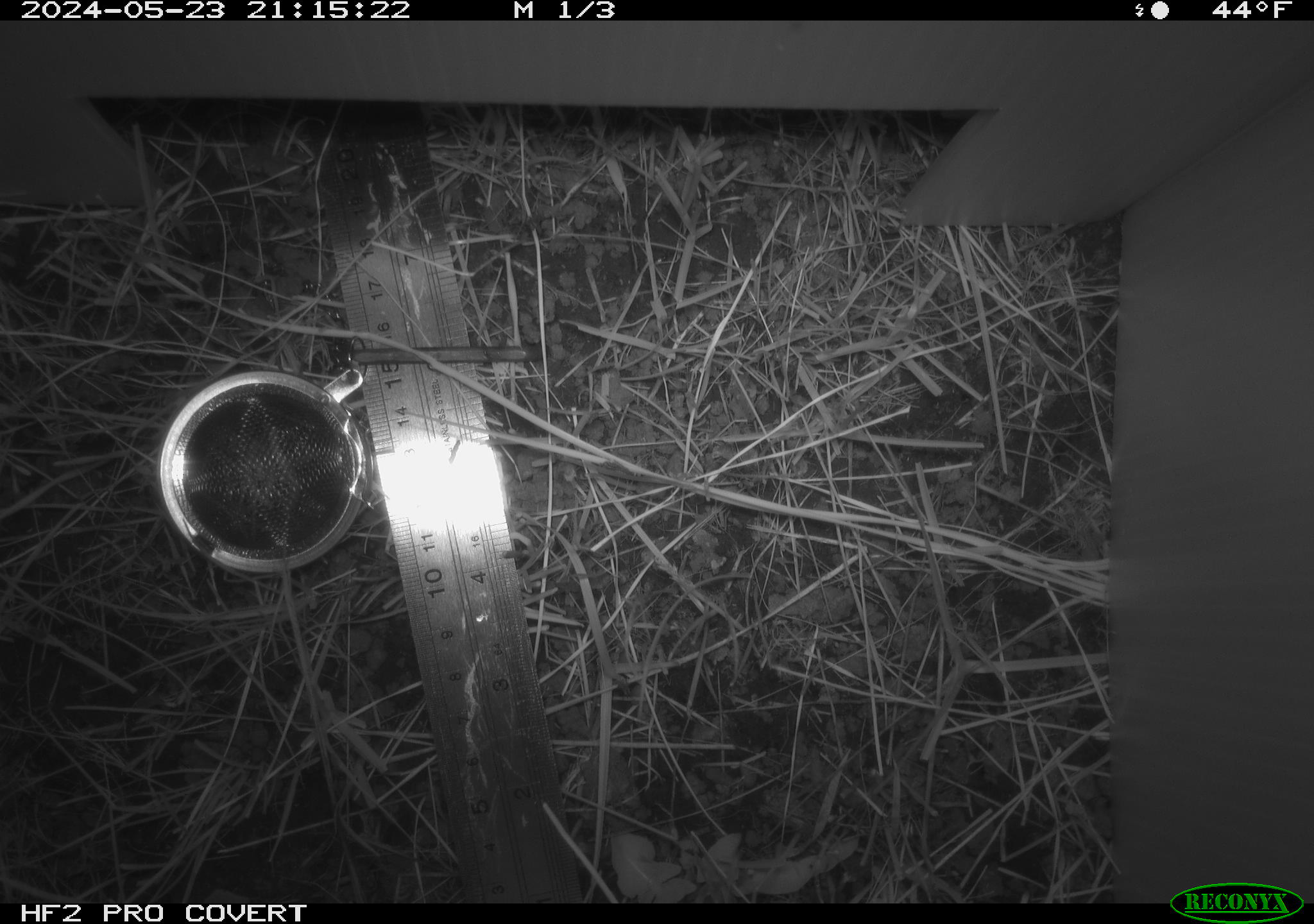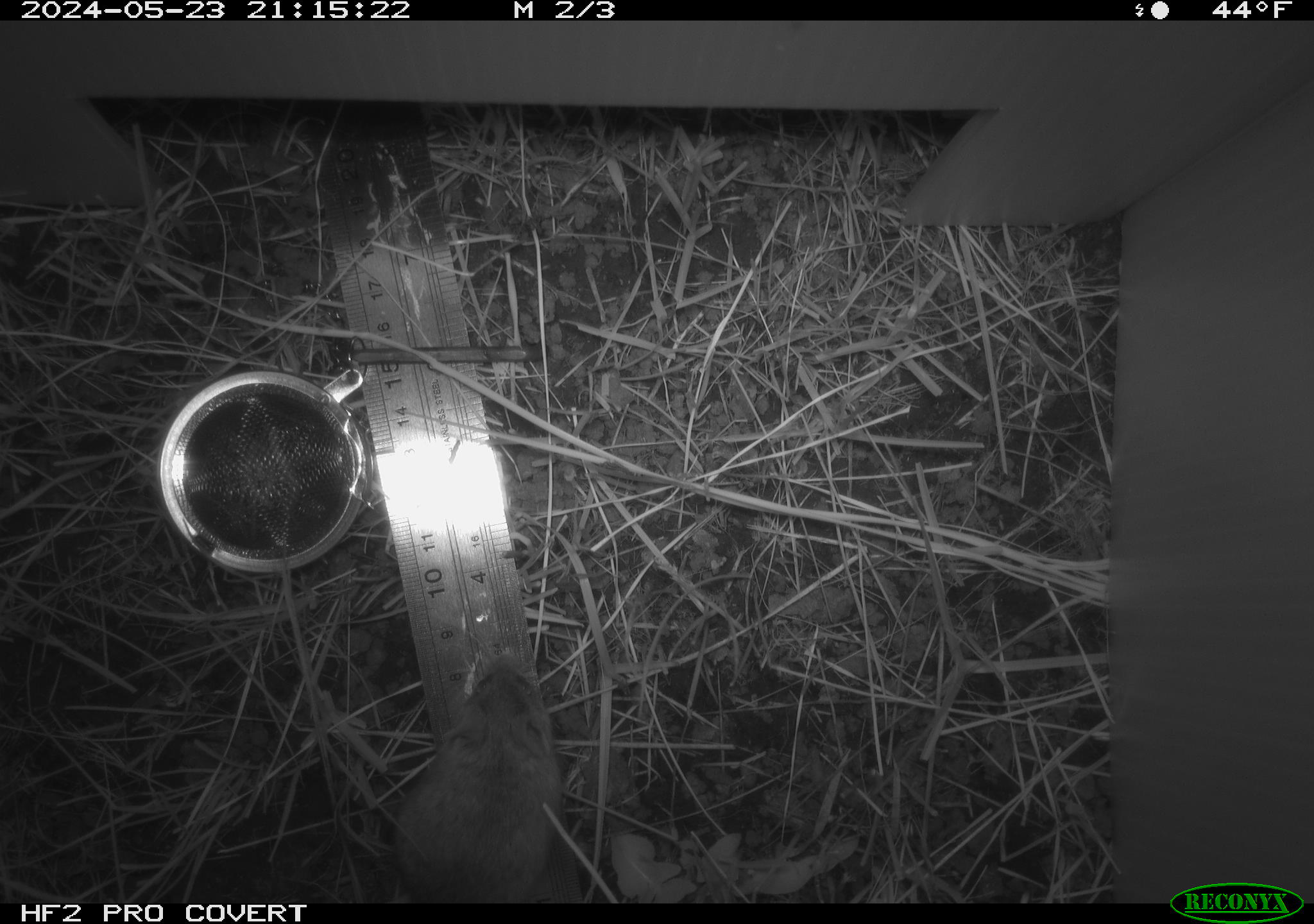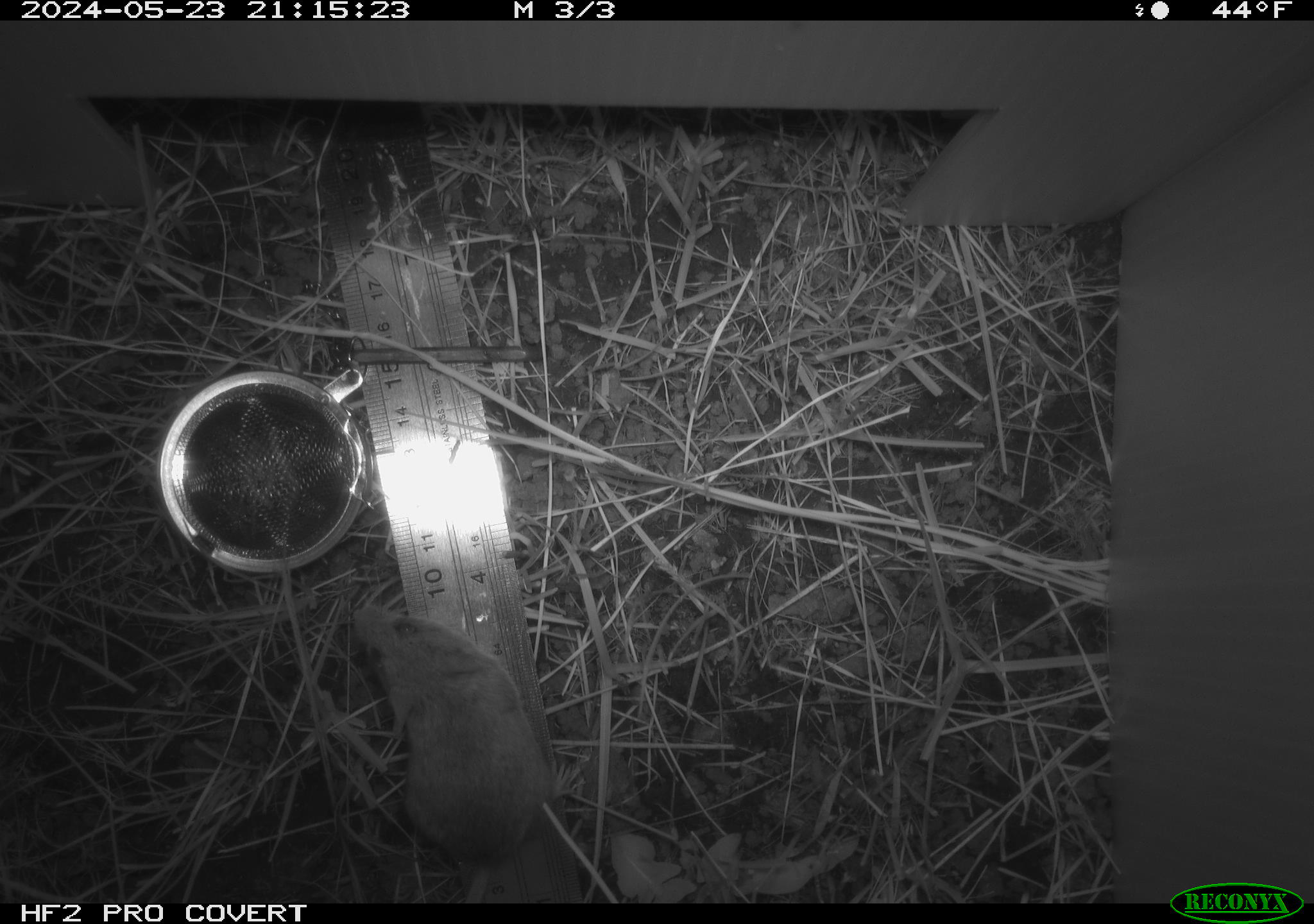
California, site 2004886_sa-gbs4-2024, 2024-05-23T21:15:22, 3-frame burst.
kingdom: Animalia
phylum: Chordata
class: Mammalia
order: Rodentia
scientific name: Rodentia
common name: mouse species